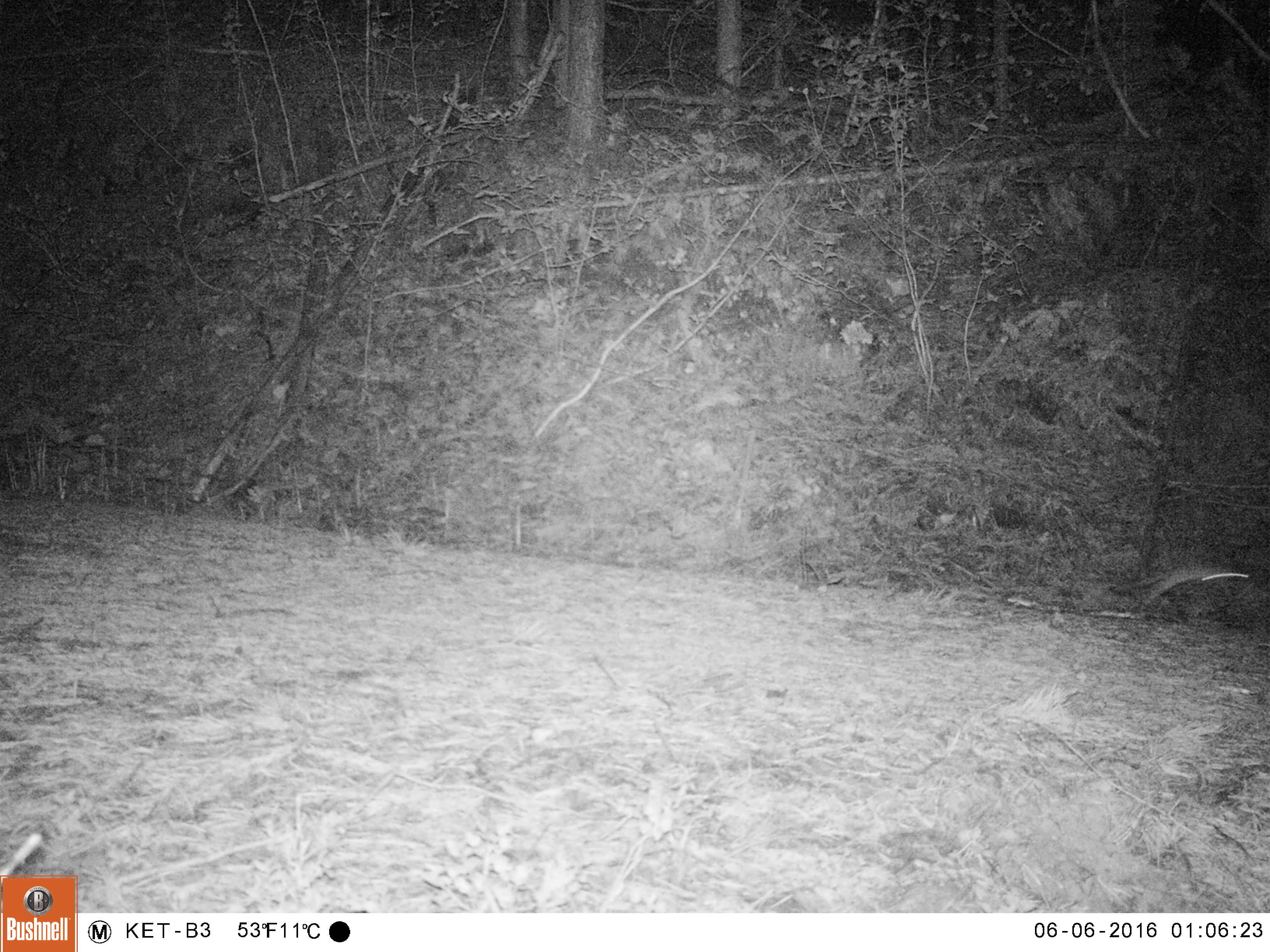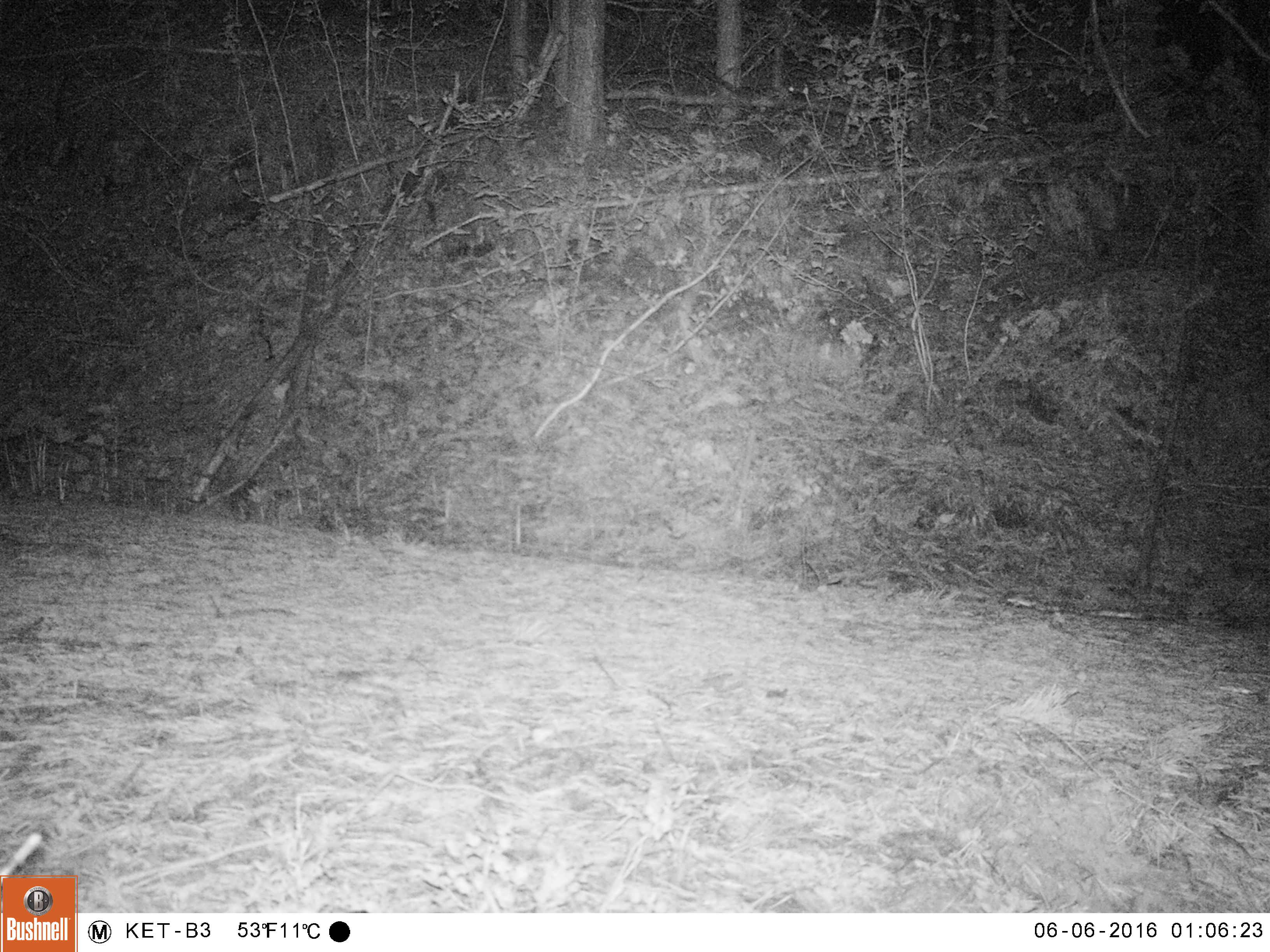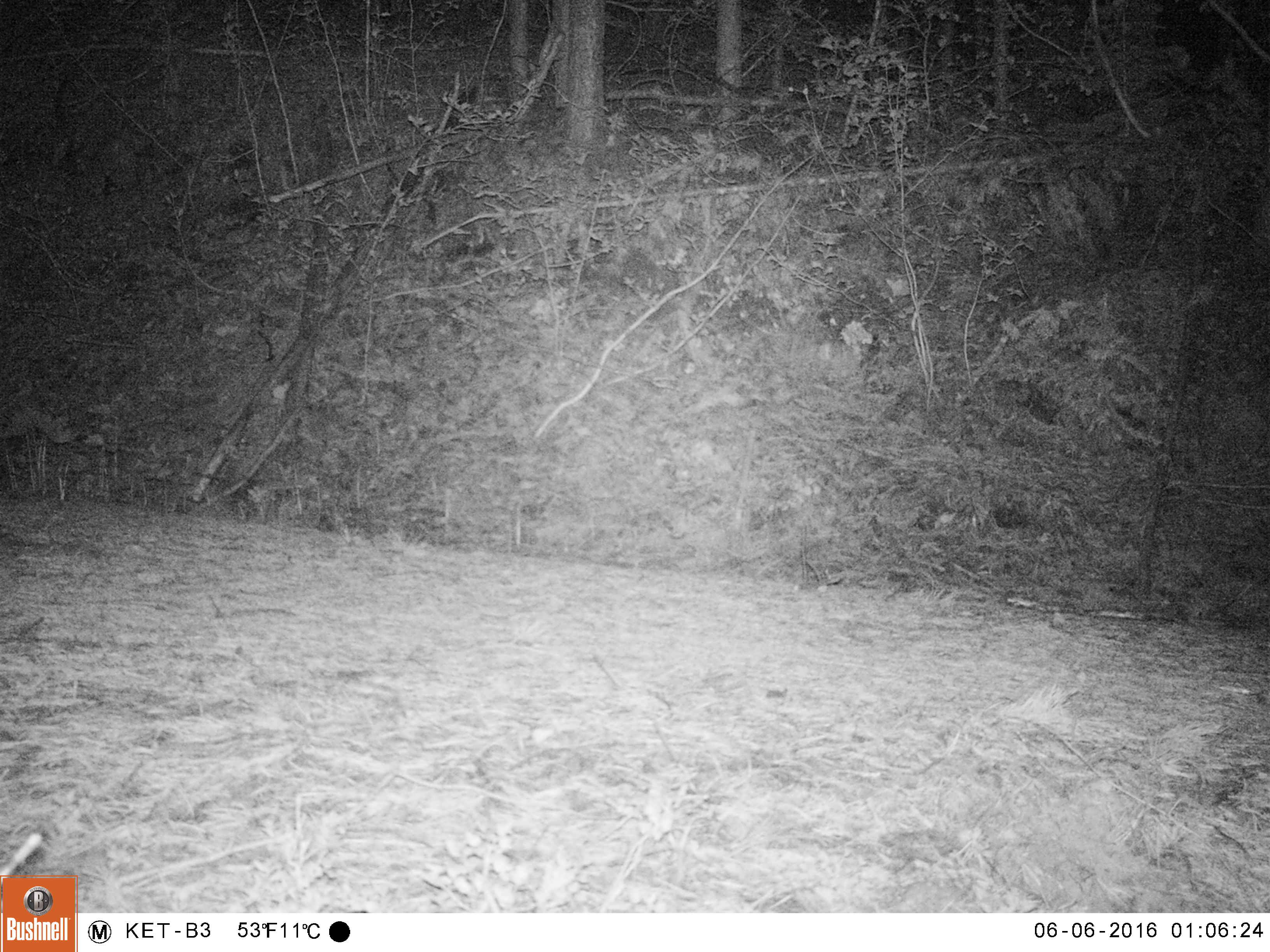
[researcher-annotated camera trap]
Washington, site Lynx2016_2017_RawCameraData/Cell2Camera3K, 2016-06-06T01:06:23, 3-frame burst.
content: unidentified animal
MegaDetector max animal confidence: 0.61